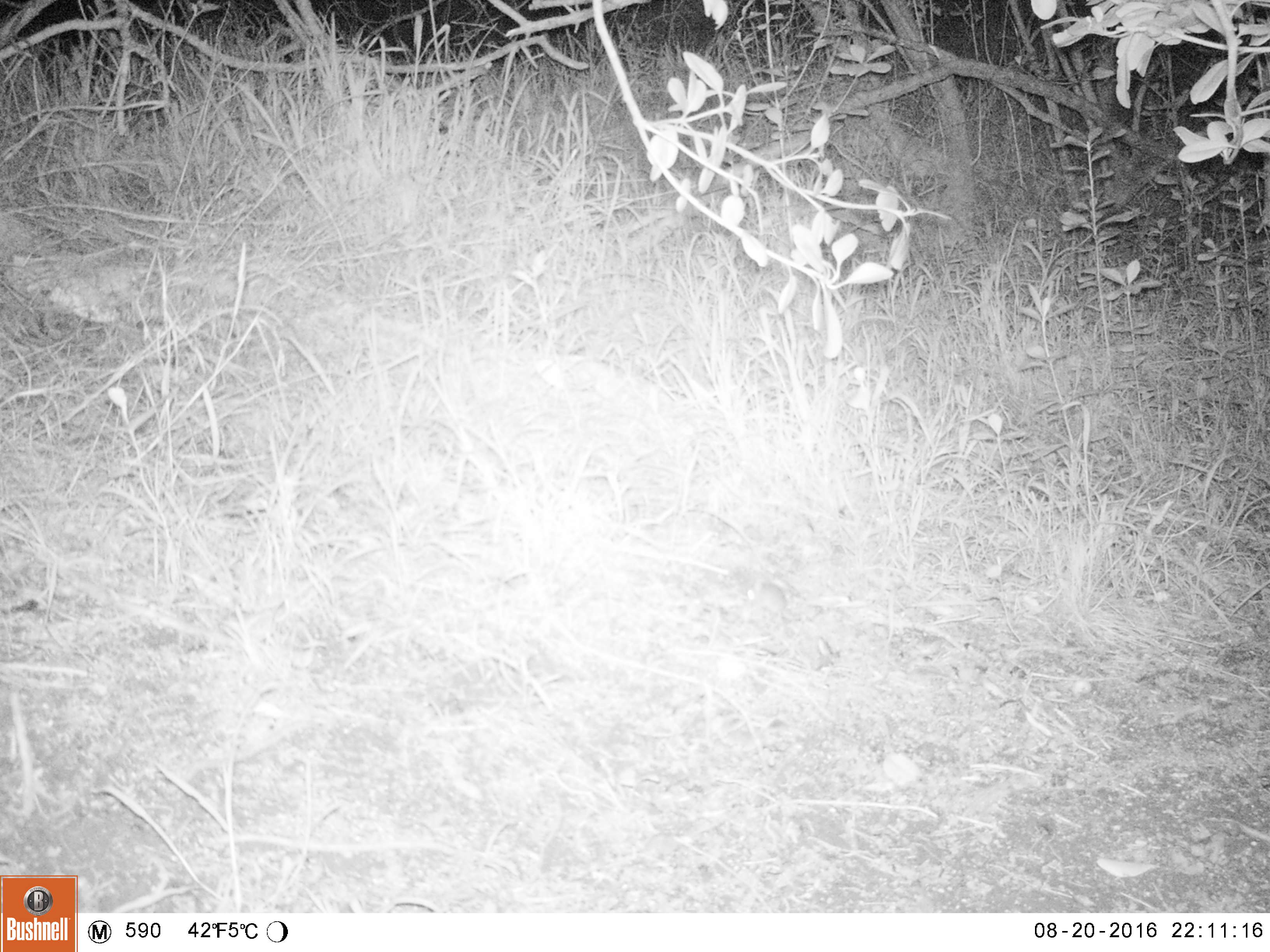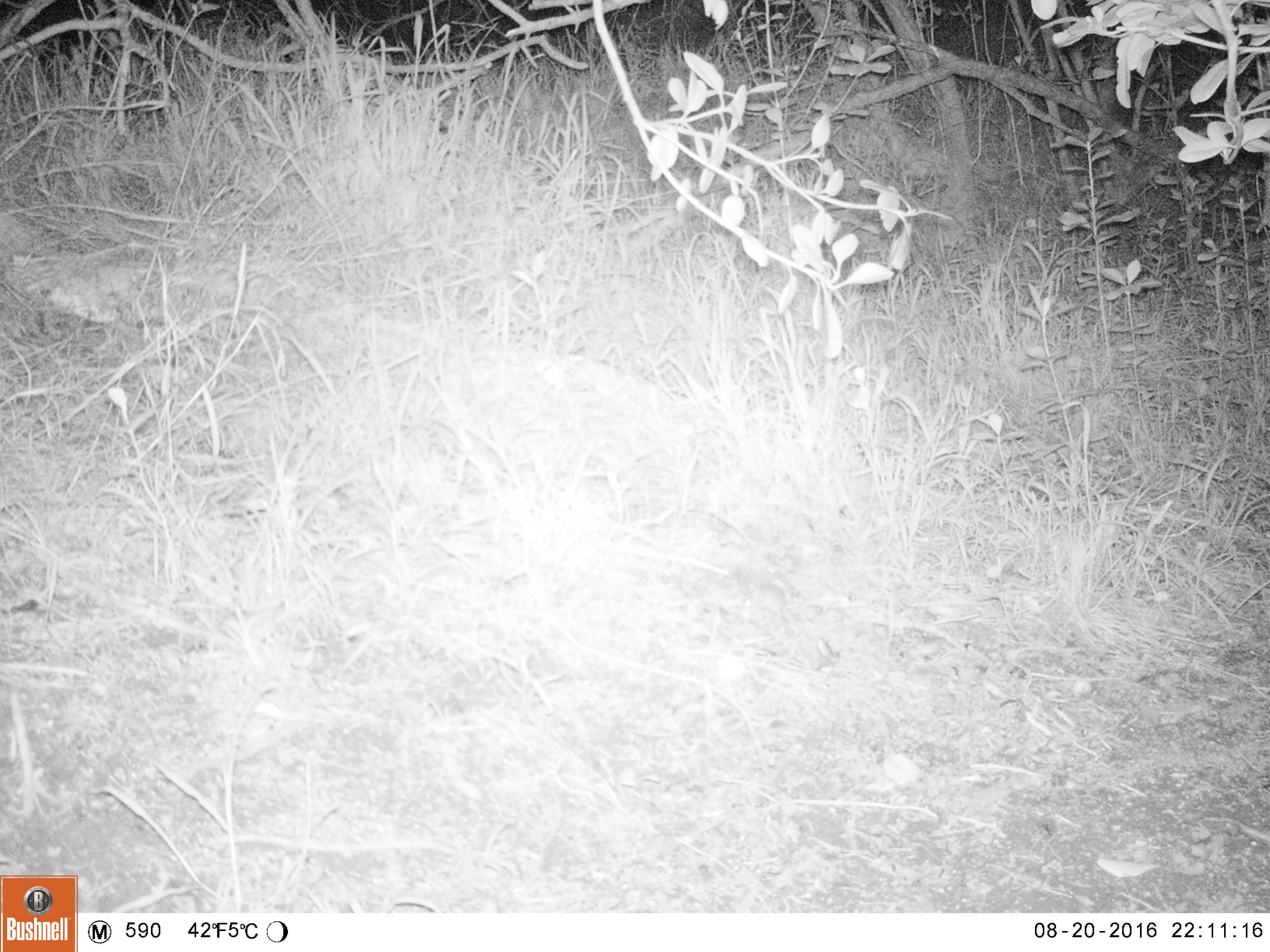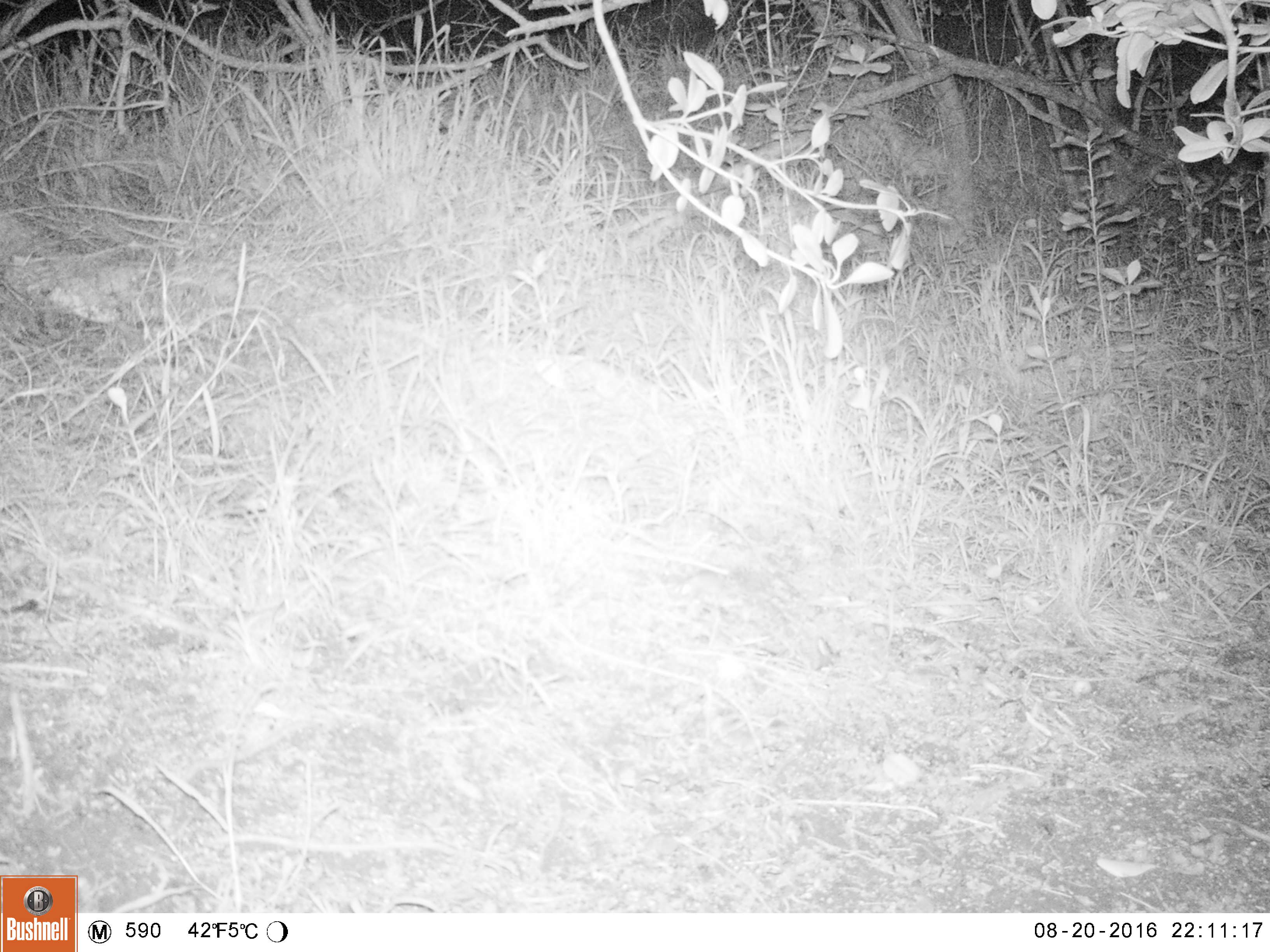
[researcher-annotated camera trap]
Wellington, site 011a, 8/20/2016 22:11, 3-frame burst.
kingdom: Animalia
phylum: Chordata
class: Mammalia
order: Rodentia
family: Muridae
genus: Mus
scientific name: Mus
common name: mouse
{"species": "mouse (Mus)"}